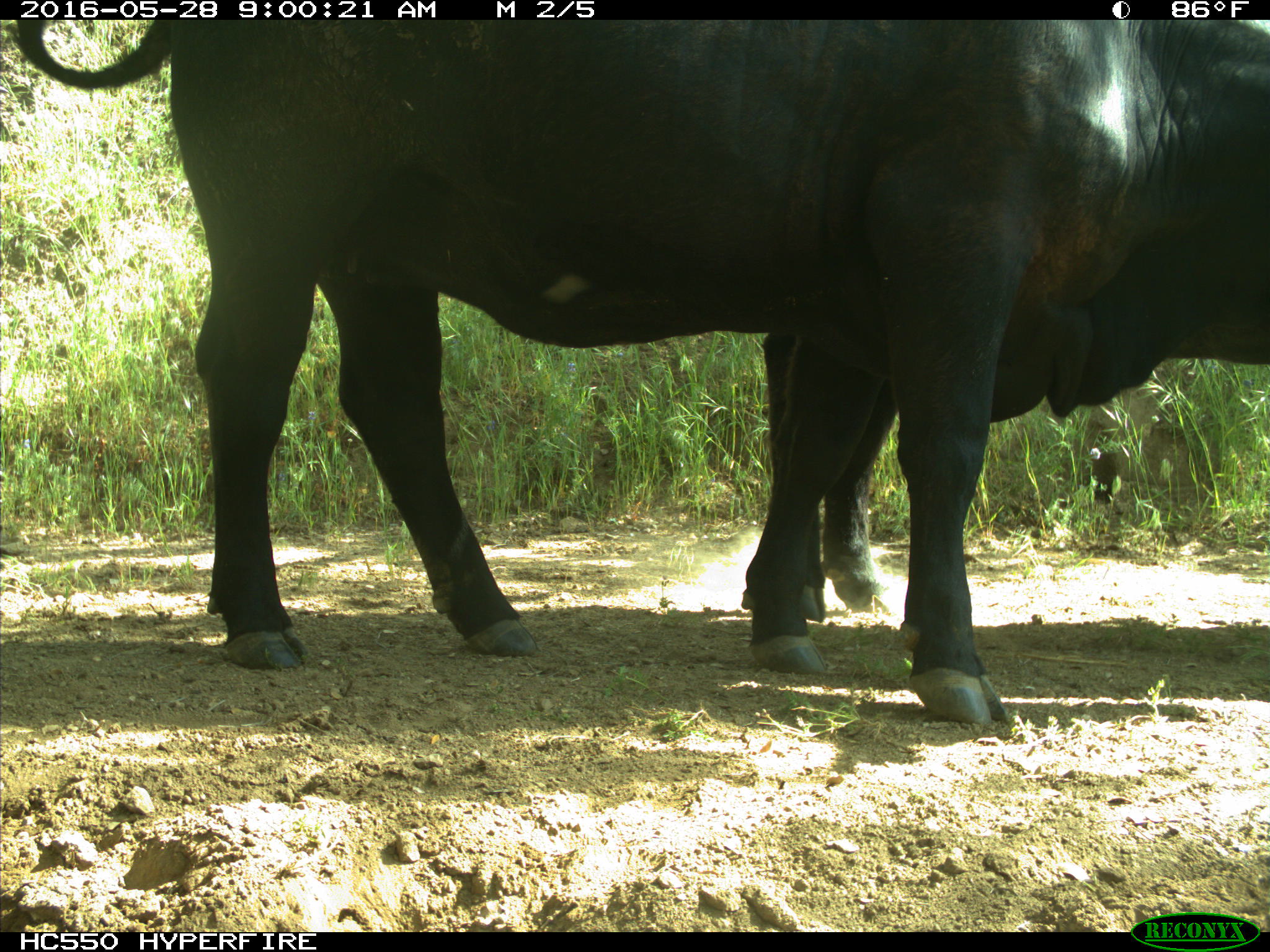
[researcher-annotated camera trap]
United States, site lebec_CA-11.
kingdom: Animalia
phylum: Chordata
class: Mammalia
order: Artiodactyla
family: Bovidae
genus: Bos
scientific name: Bos taurus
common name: domestic cow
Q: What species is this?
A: Bos taurus (domestic cow).